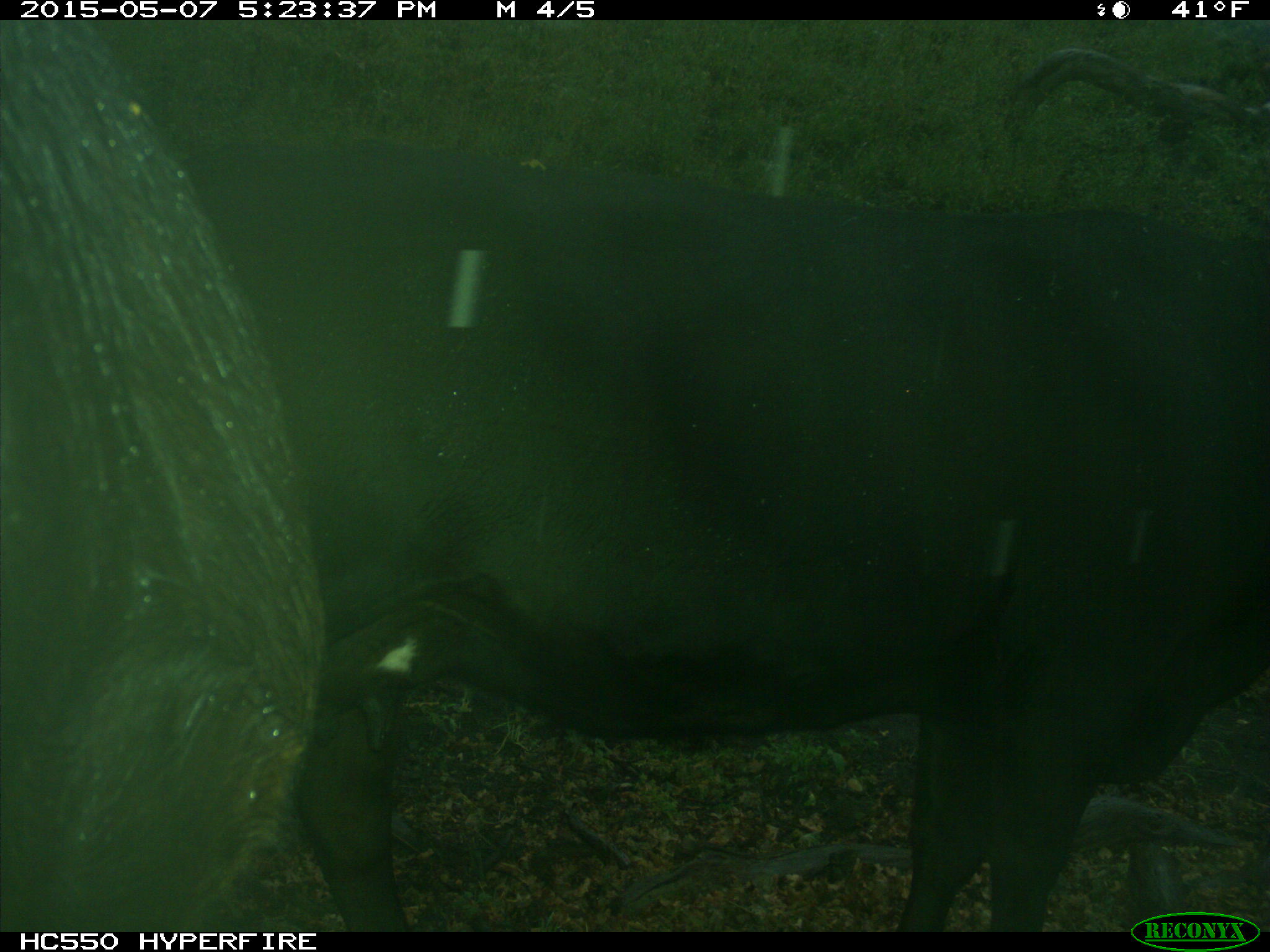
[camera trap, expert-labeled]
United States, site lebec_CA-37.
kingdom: Animalia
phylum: Chordata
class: Mammalia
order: Artiodactyla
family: Bovidae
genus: Bos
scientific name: Bos taurus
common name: domestic cow